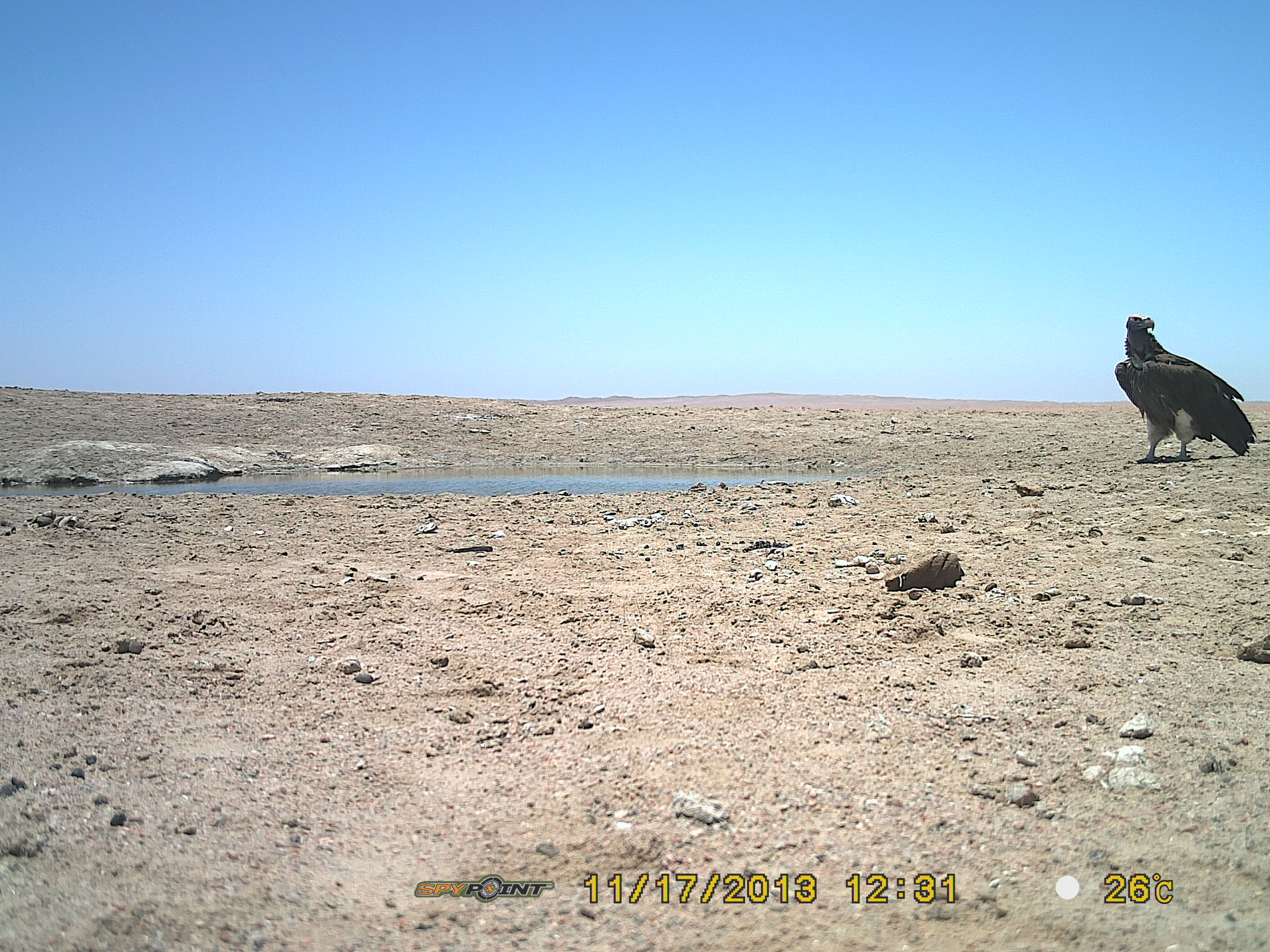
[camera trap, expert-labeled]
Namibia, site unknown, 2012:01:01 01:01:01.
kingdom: Animalia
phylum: Chordata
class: Aves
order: Accipitriformes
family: Accipitridae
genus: Torgos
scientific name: Torgos tracheliotos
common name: lappet-faced vulture